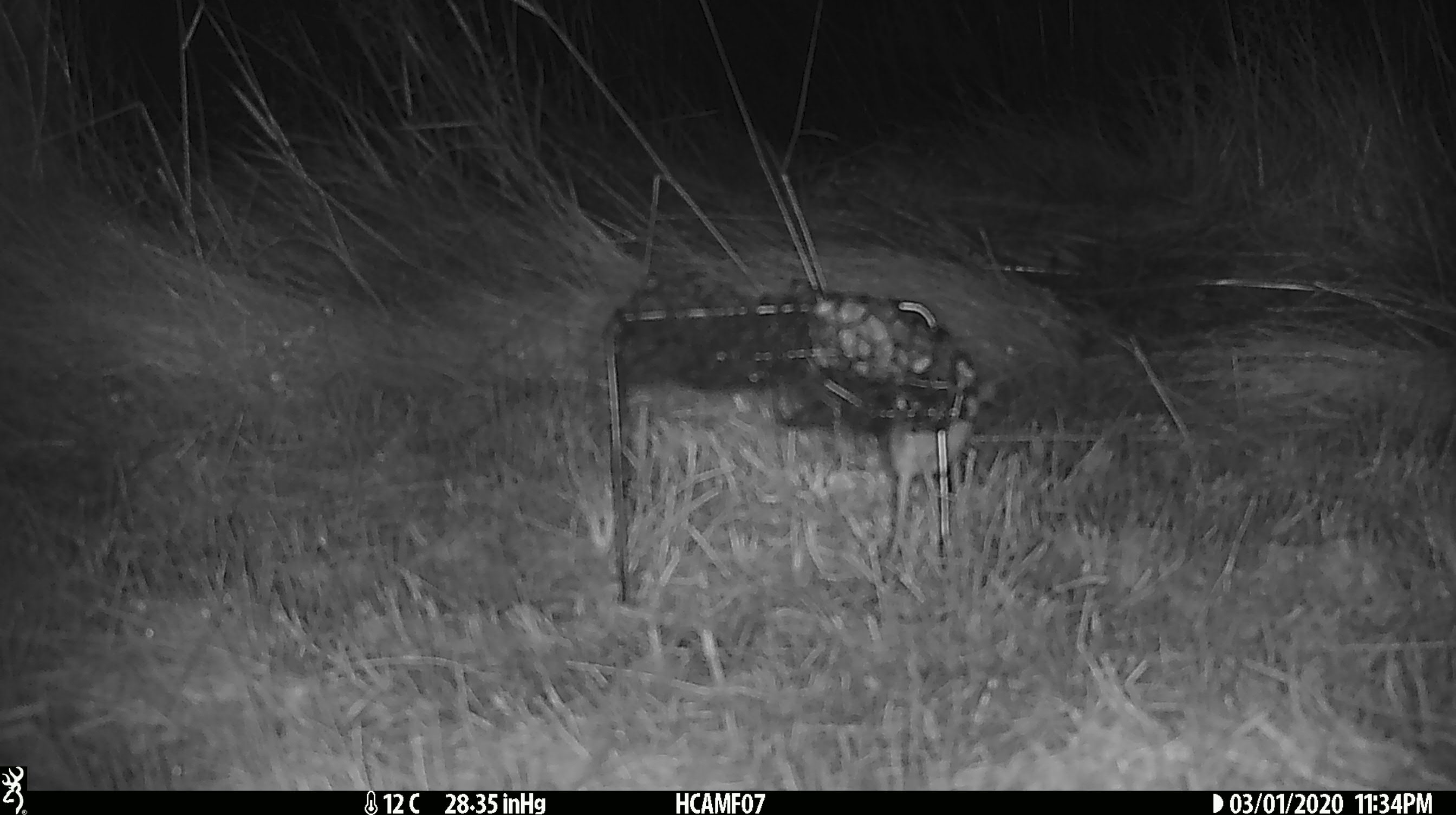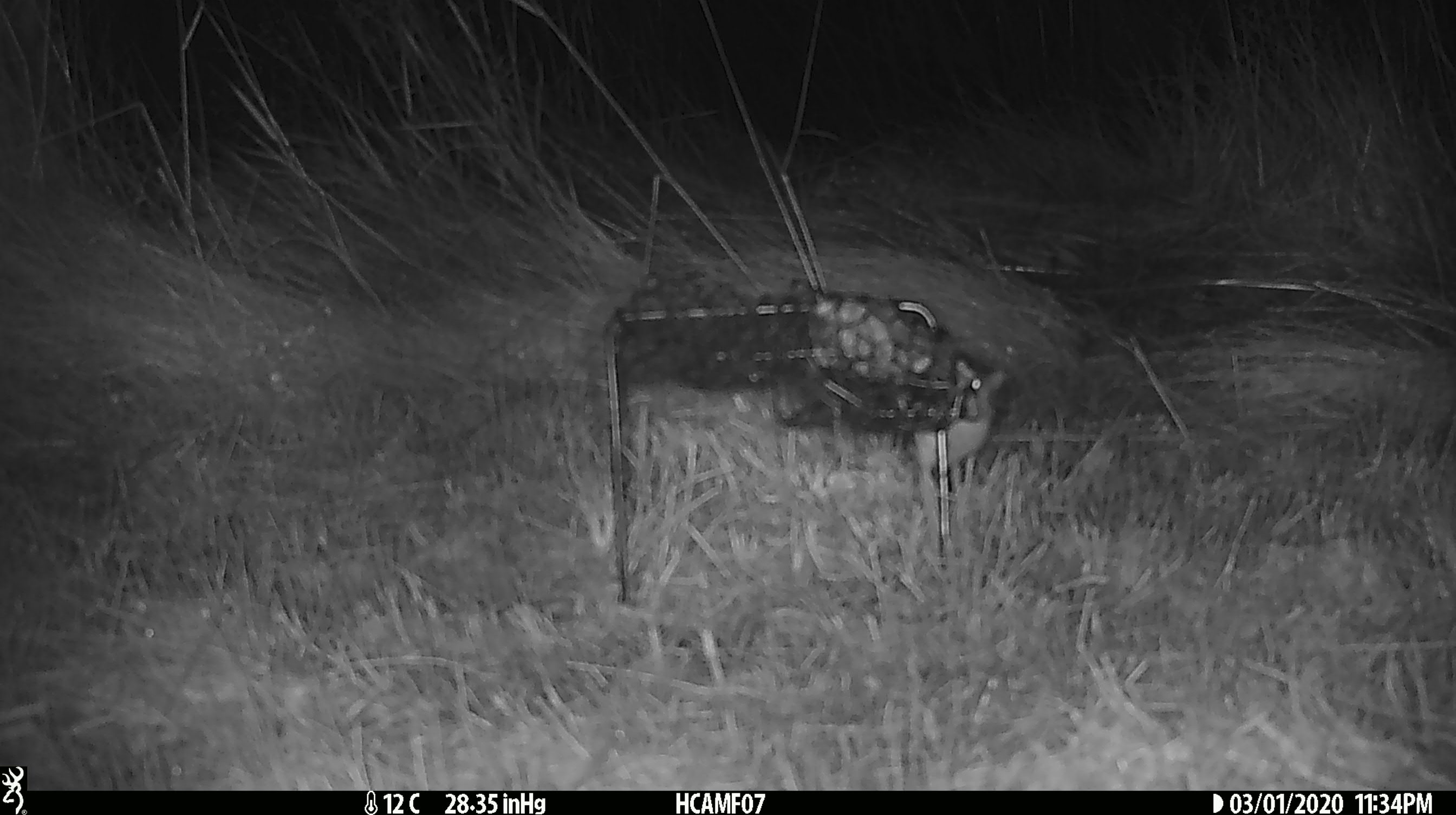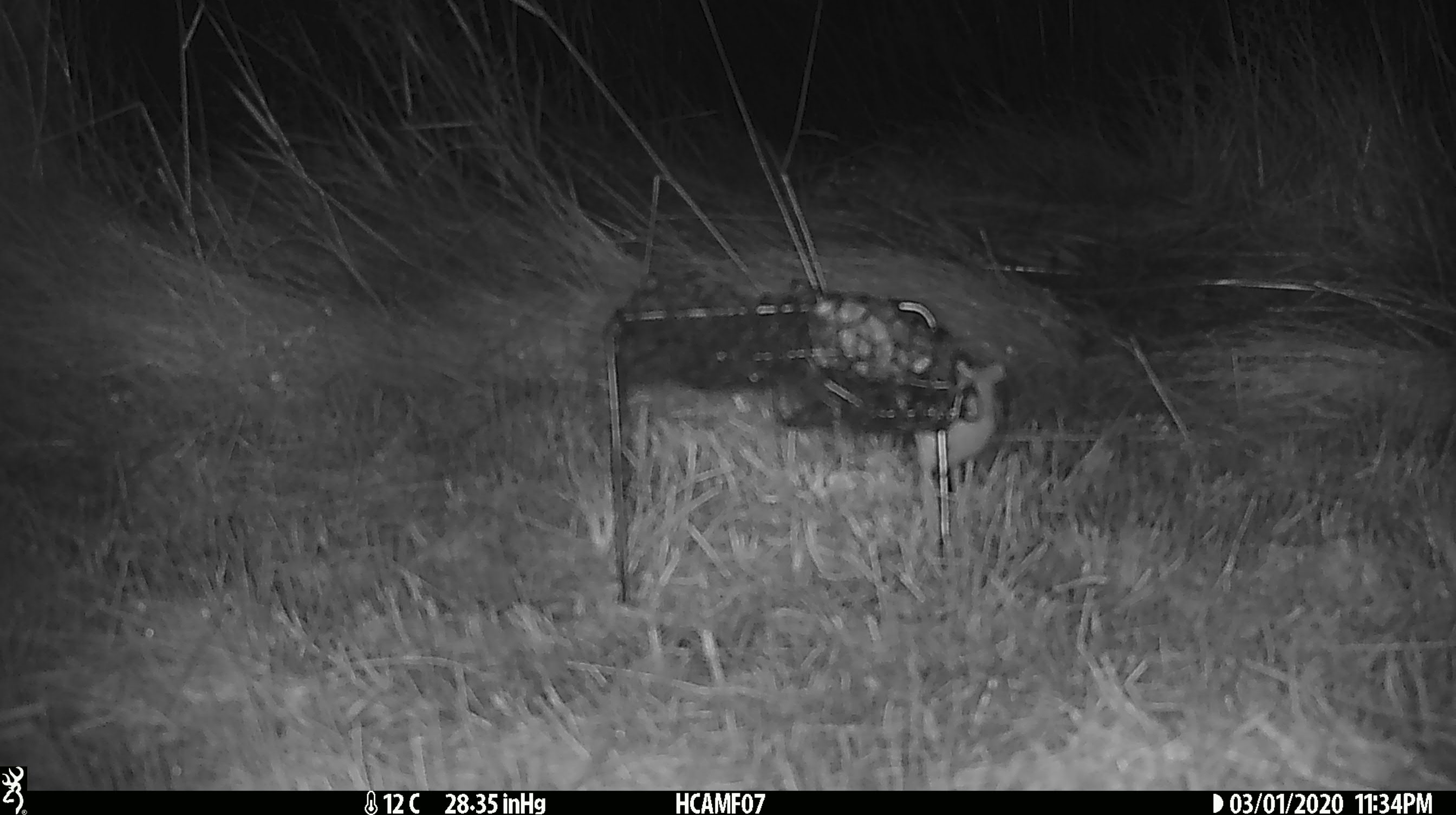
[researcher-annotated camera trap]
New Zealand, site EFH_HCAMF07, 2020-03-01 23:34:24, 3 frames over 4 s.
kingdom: Animalia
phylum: Chordata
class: Mammalia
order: Rodentia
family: Muridae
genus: Mus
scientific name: Mus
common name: mouse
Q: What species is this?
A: Mouse (Mus).